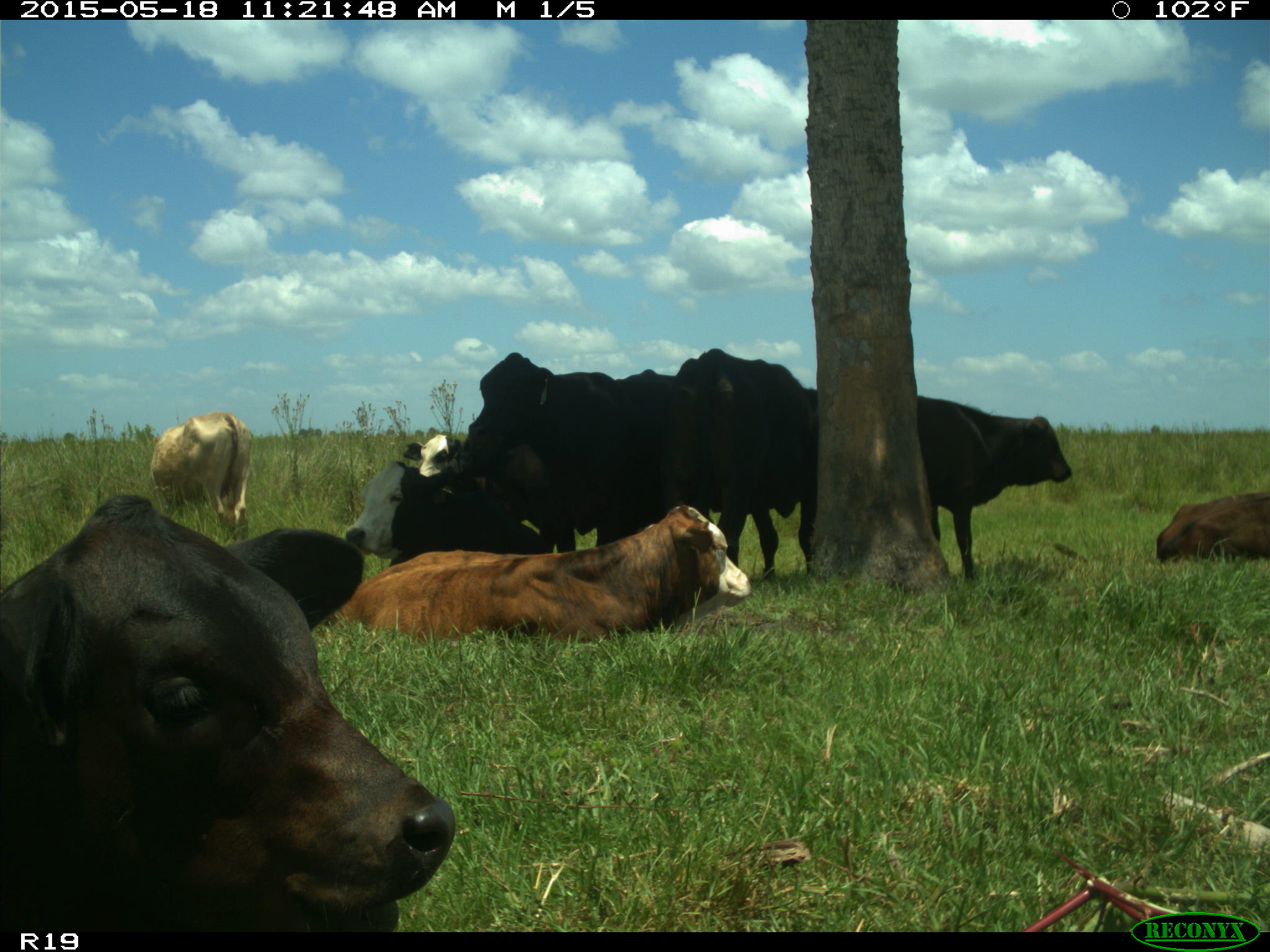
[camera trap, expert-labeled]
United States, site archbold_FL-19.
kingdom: Animalia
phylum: Chordata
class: Mammalia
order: Artiodactyla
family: Bovidae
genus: Bos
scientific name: Bos taurus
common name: domestic cow